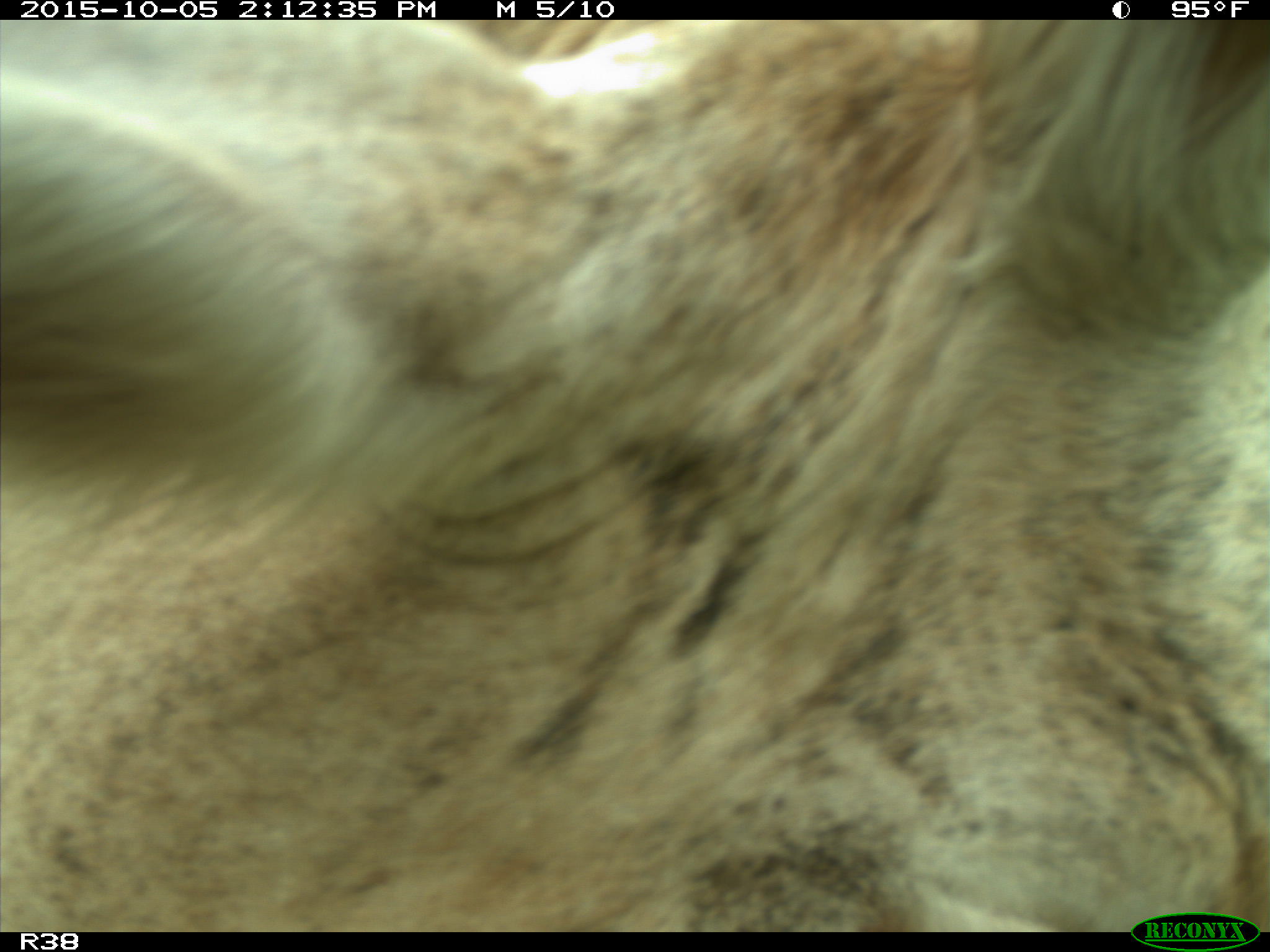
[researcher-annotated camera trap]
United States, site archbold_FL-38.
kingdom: Animalia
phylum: Chordata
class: Mammalia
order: Artiodactyla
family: Bovidae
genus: Bos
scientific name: Bos taurus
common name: domestic cow